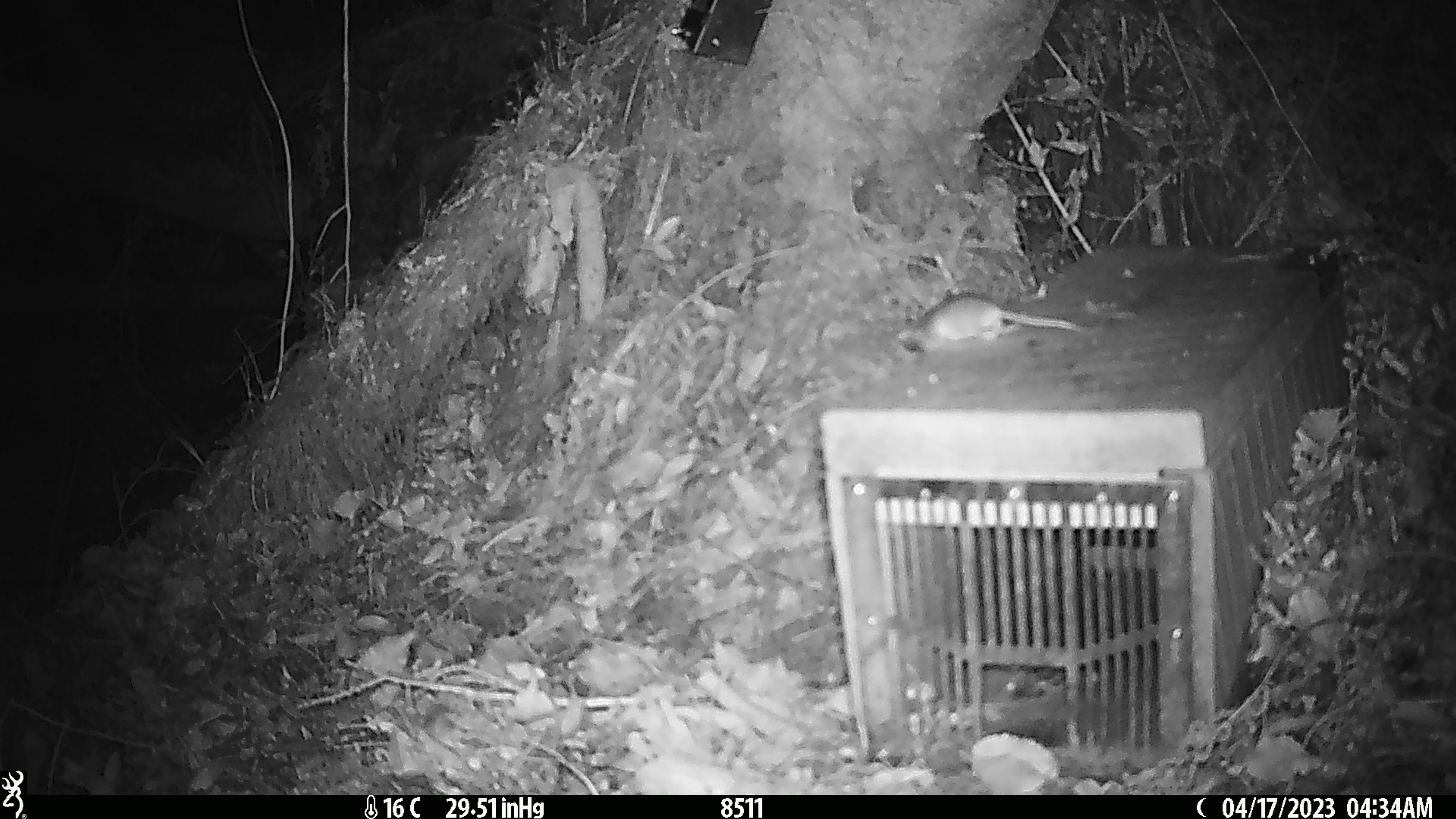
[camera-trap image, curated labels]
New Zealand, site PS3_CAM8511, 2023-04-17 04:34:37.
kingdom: Animalia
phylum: Chordata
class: Mammalia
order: Rodentia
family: Muridae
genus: Mus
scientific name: Mus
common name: mouse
Mouse (Mus).